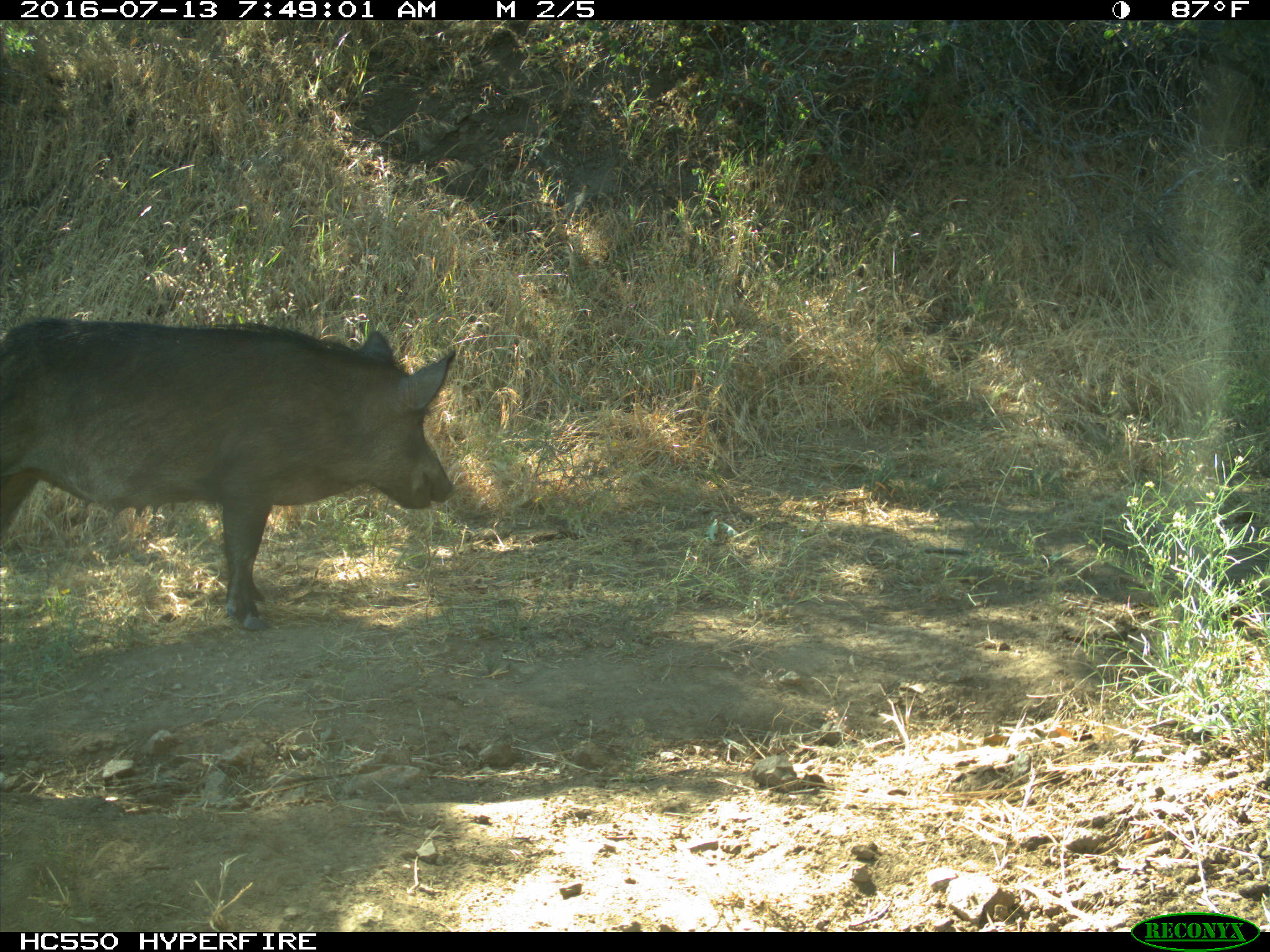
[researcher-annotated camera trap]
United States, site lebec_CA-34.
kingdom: Animalia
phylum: Chordata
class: Mammalia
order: Artiodactyla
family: Suidae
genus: Sus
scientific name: Sus scrofa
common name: wild boar